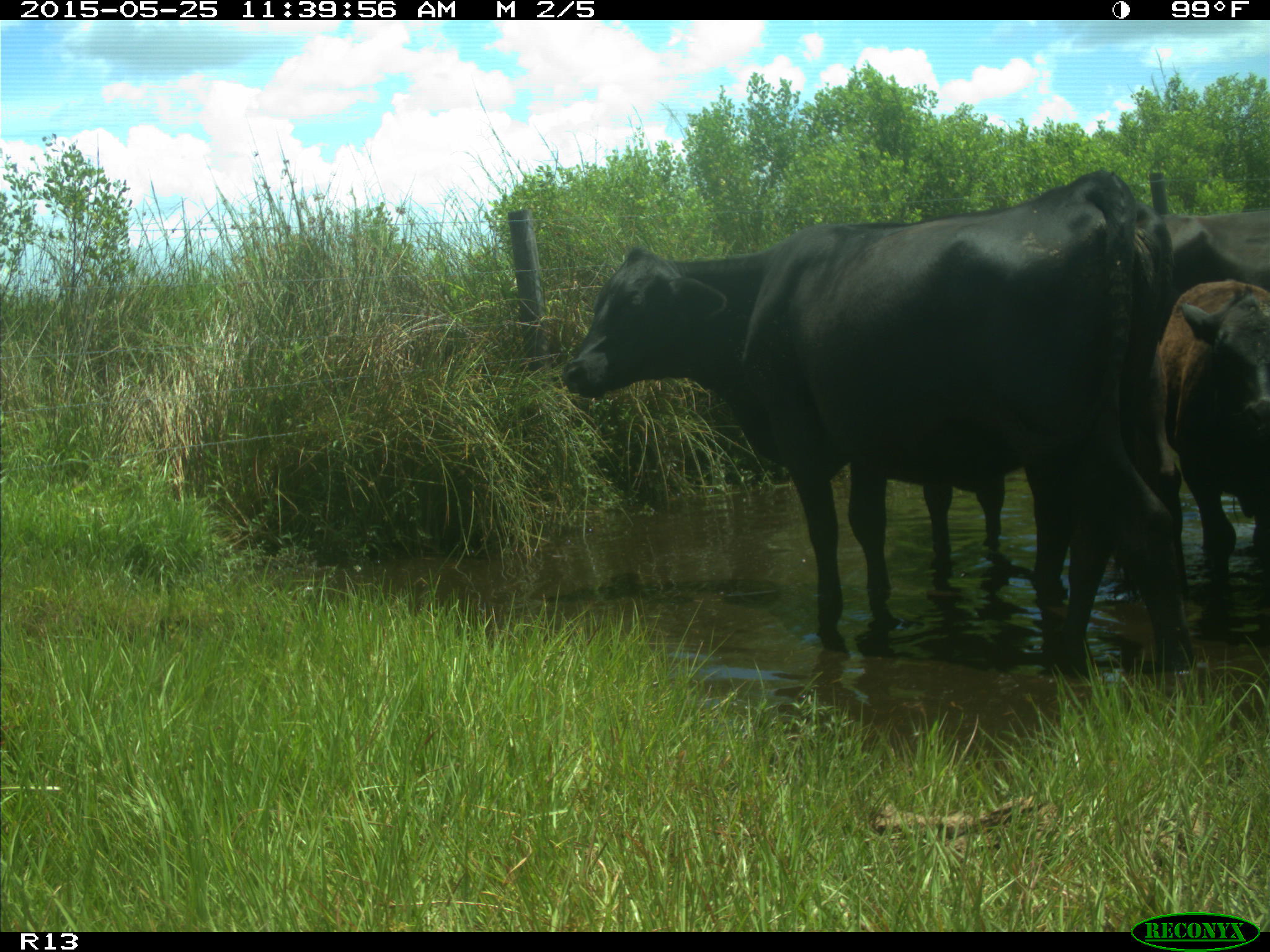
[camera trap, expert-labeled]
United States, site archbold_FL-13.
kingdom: Animalia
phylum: Chordata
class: Mammalia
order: Artiodactyla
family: Bovidae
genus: Bos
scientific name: Bos taurus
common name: domestic cow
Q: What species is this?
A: Bos taurus (domestic cow).